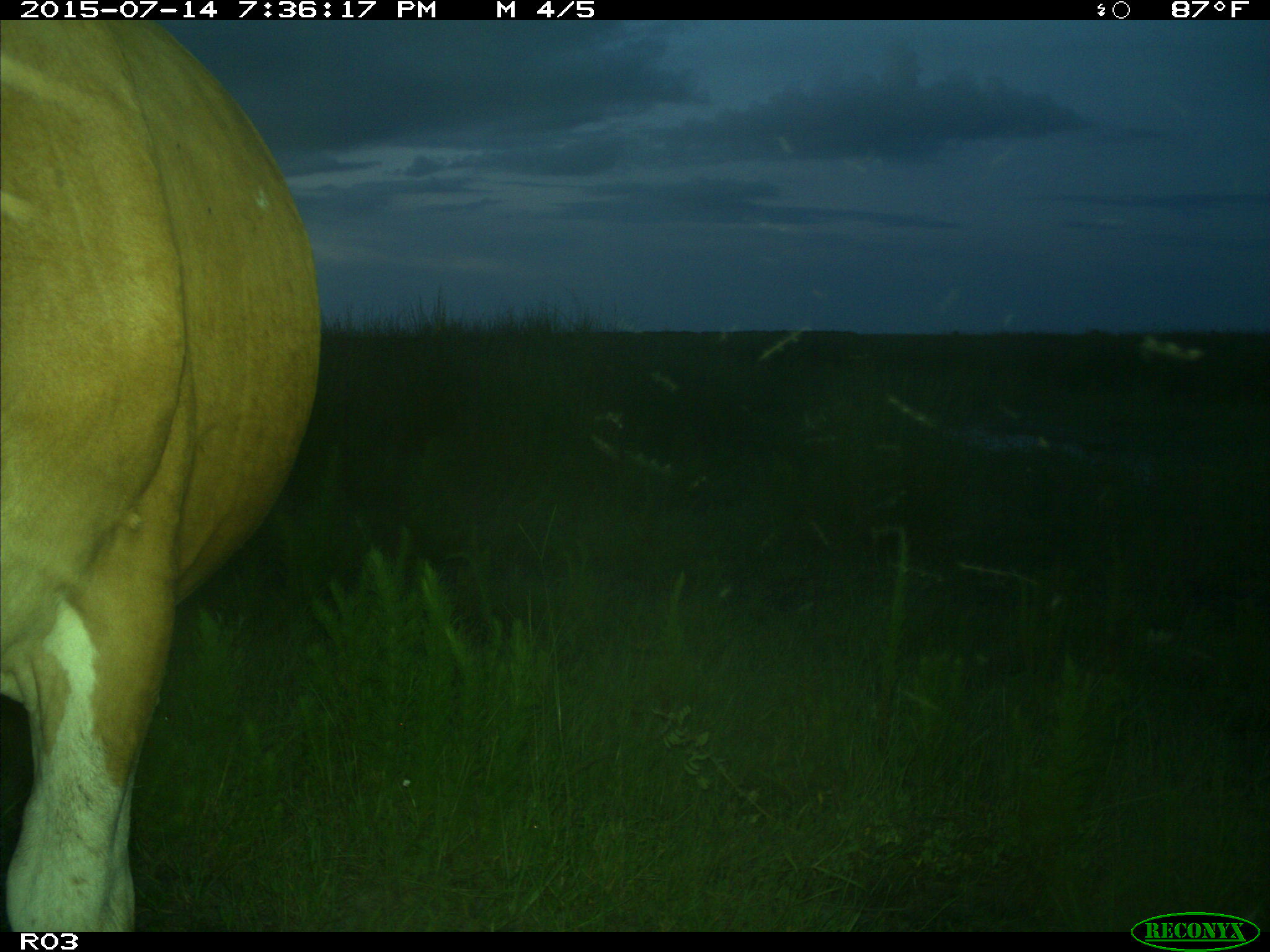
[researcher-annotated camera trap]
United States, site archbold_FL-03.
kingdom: Animalia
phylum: Chordata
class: Mammalia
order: Artiodactyla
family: Bovidae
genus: Bos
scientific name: Bos taurus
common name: domestic cow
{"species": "Bos taurus (domestic cow)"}